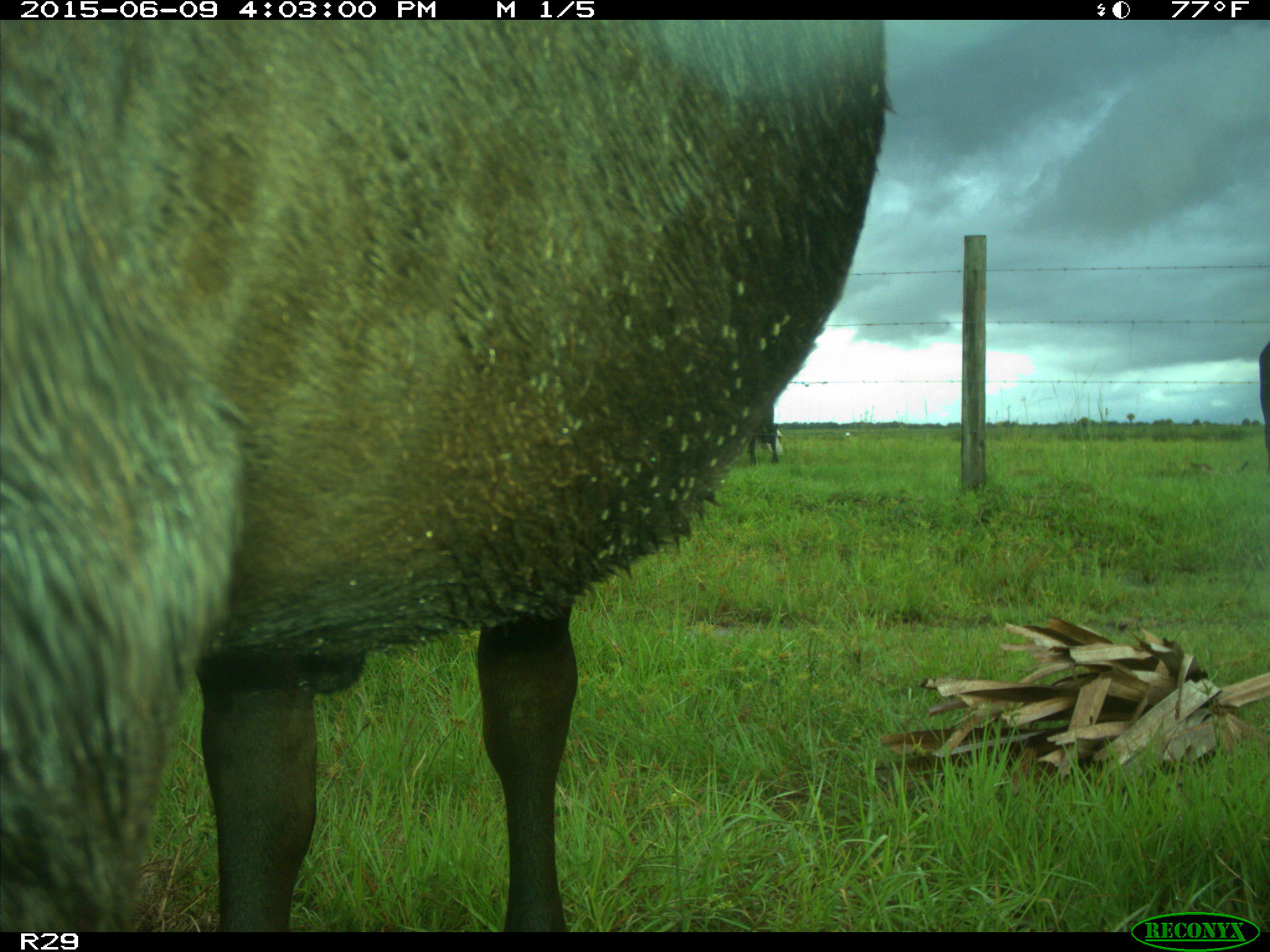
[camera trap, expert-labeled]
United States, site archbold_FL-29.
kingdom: Animalia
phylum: Chordata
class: Mammalia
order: Artiodactyla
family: Bovidae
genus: Bos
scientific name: Bos taurus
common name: domestic cow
Bos taurus (domestic cow).